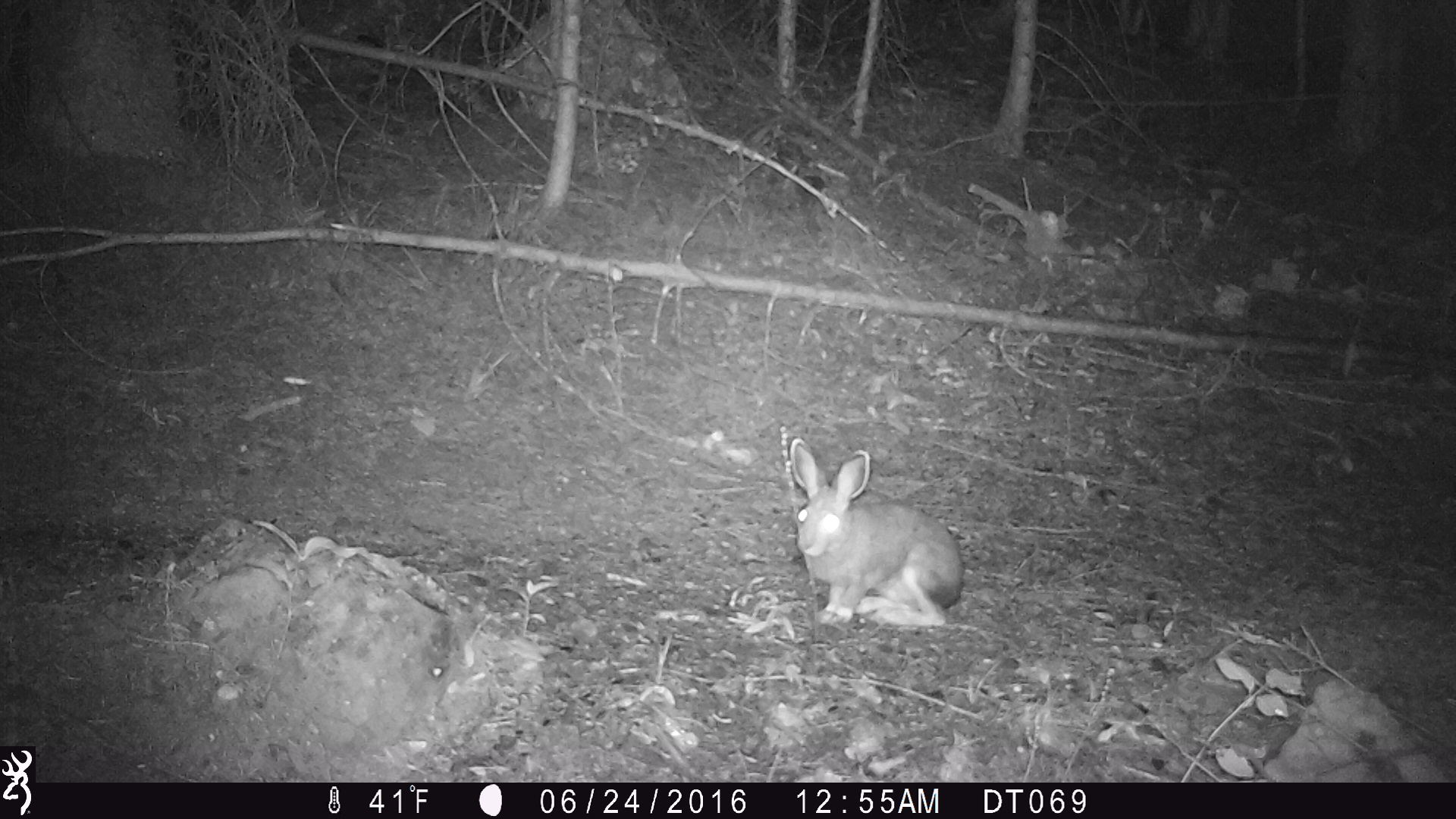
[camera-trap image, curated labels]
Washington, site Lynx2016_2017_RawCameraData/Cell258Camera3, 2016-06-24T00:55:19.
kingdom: Animalia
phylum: Chordata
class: Mammalia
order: Lagomorpha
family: Leporidae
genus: Lepus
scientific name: Lepus americanus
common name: snowshoe hare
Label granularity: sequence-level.